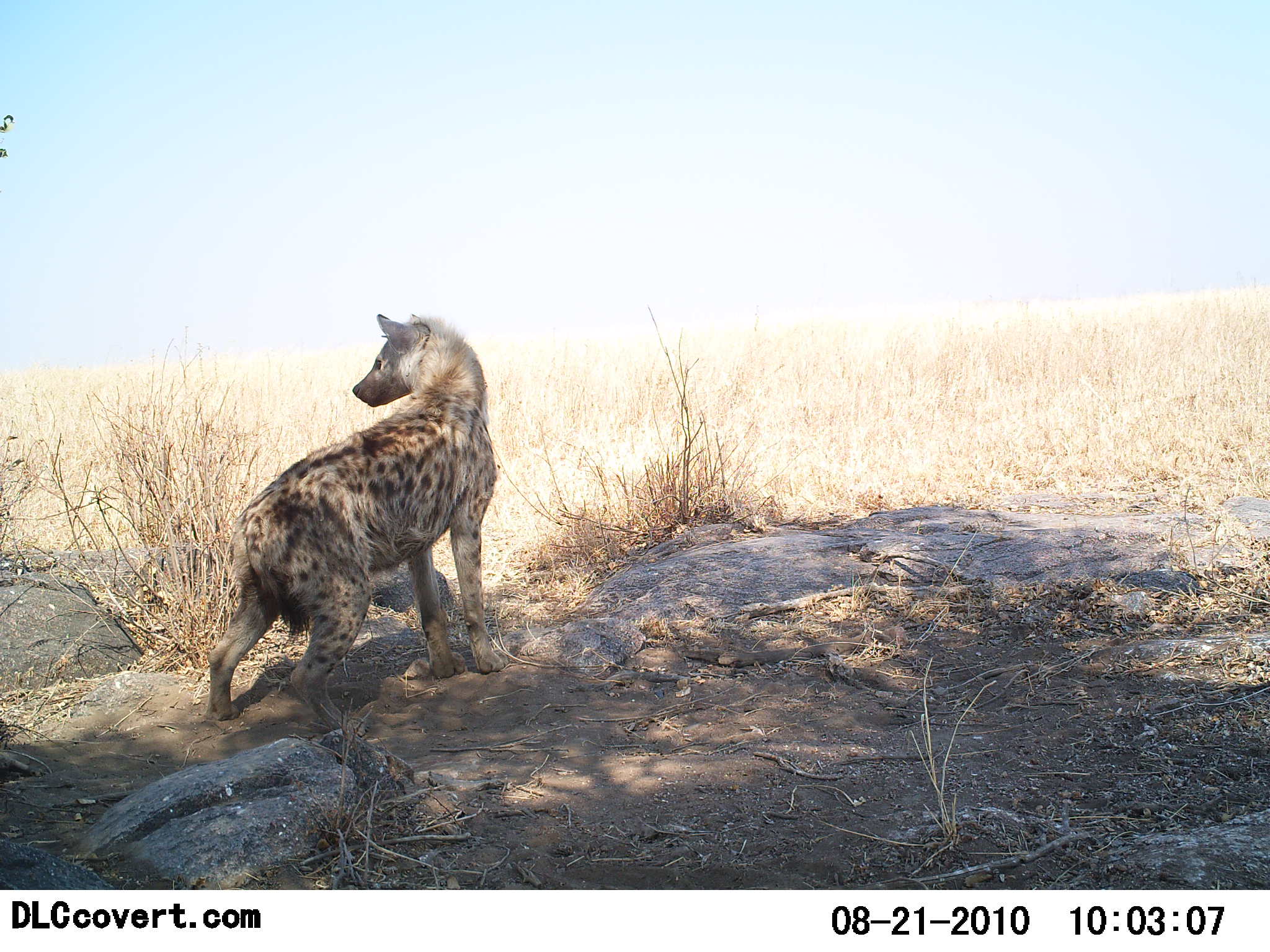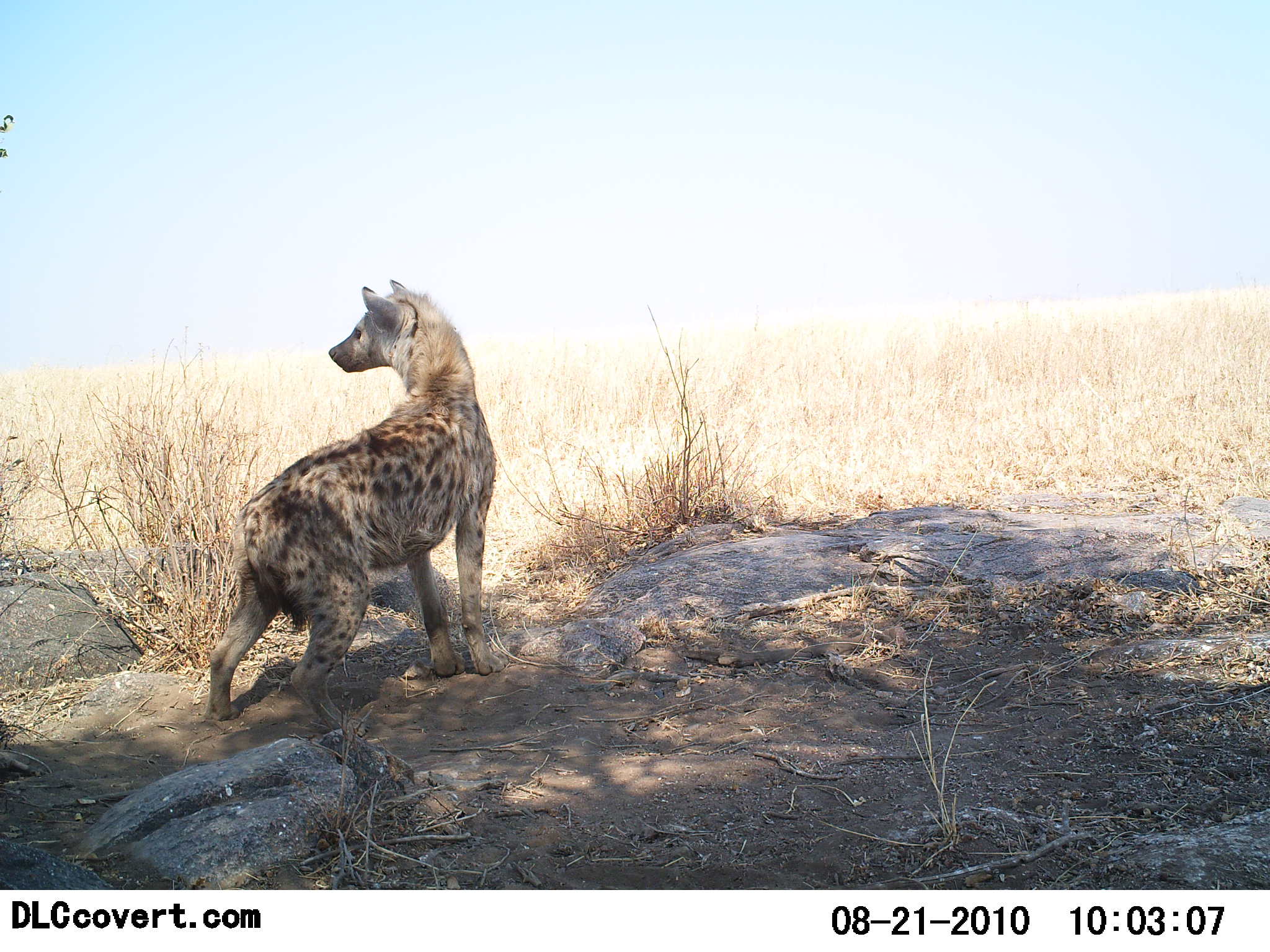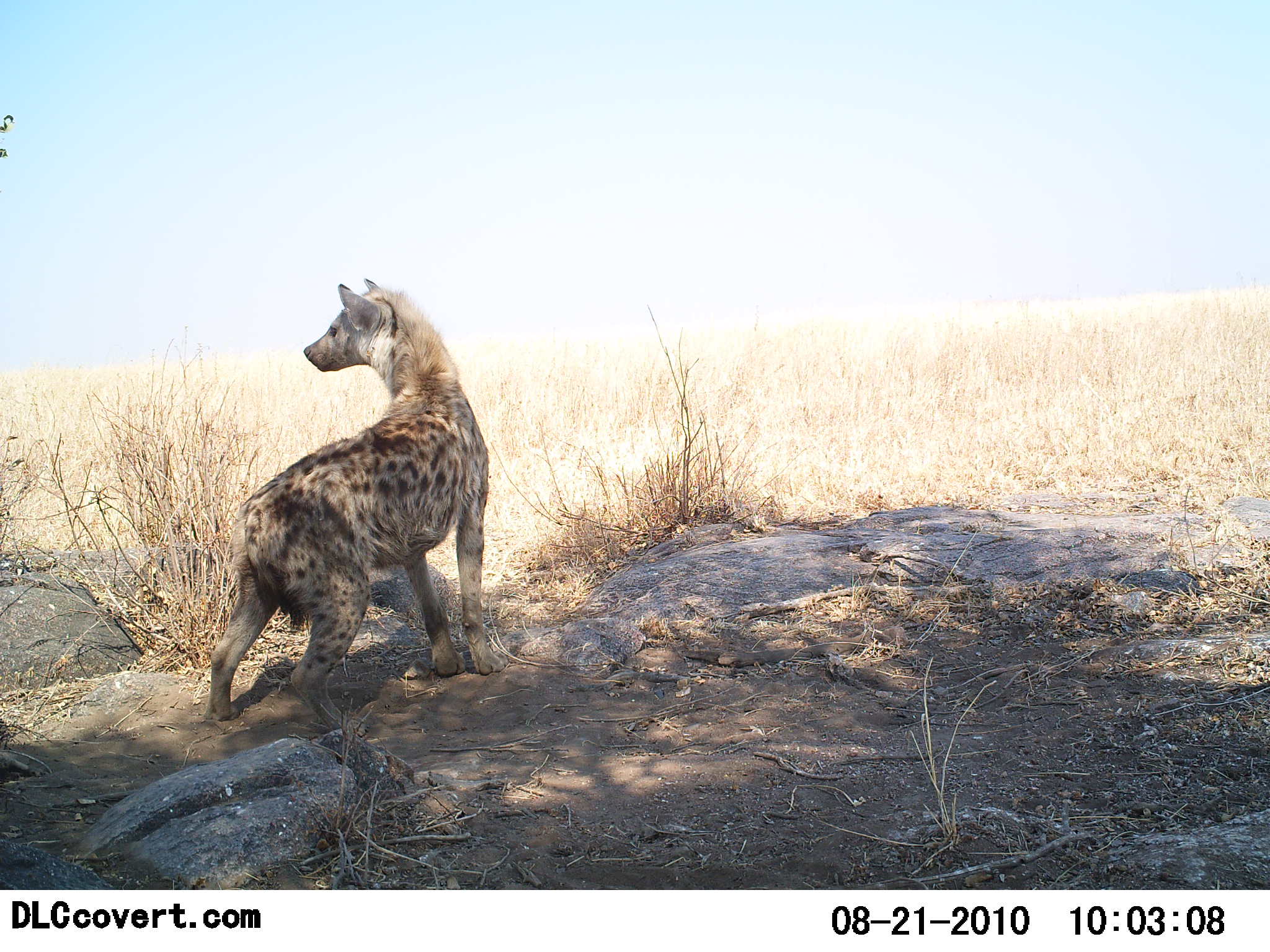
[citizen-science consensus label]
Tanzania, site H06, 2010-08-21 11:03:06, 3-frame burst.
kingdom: Animalia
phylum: Chordata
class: Mammalia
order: Carnivora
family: Hyaenidae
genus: Crocuta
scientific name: Crocuta crocuta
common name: spotted hyena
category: hyenaspotted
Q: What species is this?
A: Hyenaspotted (spotted hyena) (Crocuta crocuta).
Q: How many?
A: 1.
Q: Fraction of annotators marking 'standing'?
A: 100%.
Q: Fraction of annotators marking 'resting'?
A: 0%.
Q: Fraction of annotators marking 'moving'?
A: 0%.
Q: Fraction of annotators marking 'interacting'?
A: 0%.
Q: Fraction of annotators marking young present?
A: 0%.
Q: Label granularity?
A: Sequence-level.